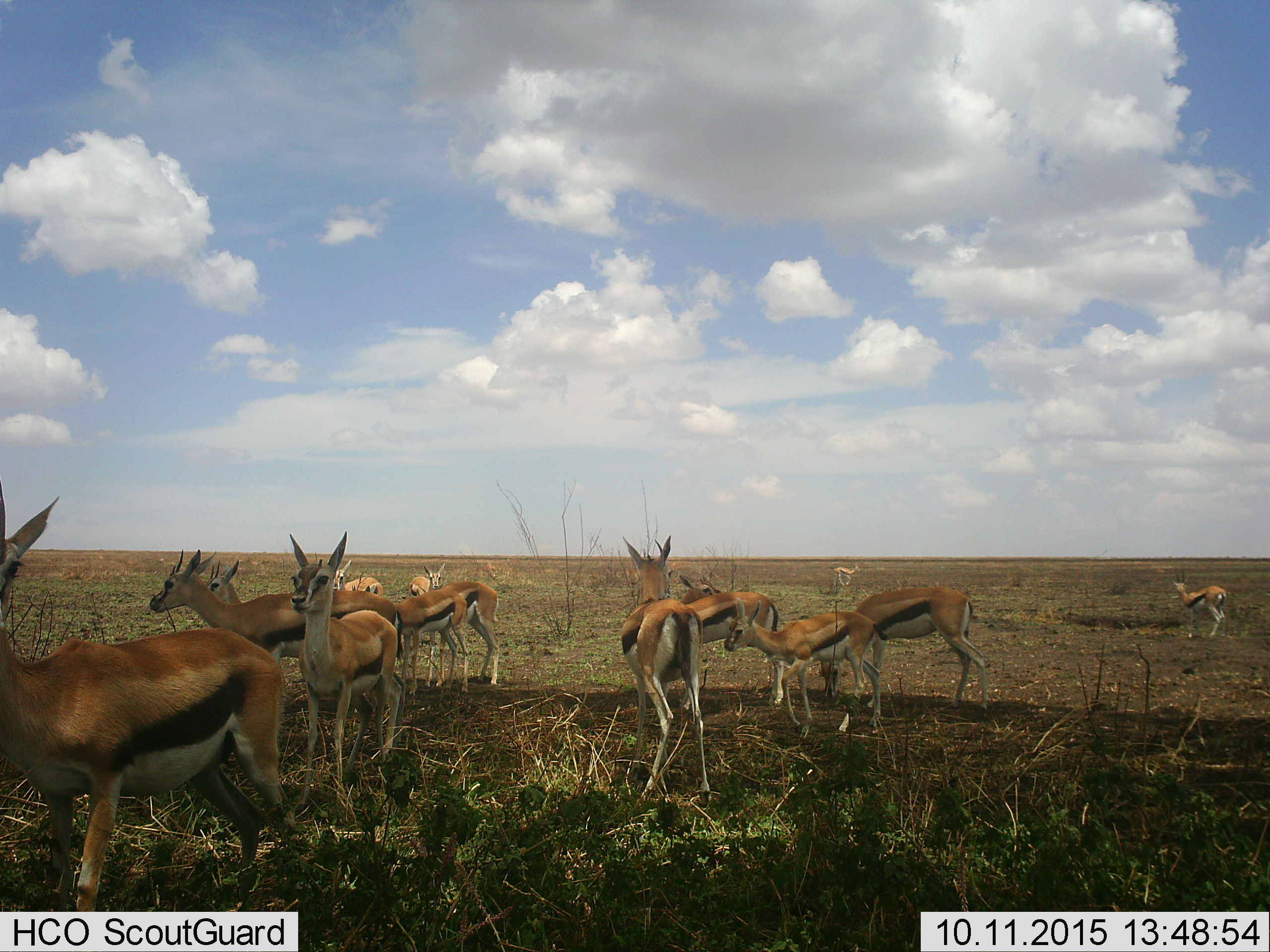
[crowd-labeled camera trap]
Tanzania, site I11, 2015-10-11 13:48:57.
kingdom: Animalia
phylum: Chordata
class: Mammalia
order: Artiodactyla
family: Bovidae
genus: Eudorcas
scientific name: Eudorcas thomsonii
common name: thomson's gazelle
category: gazellethomsons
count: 11-50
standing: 80%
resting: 0%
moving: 40%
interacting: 0%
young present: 80%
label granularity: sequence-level